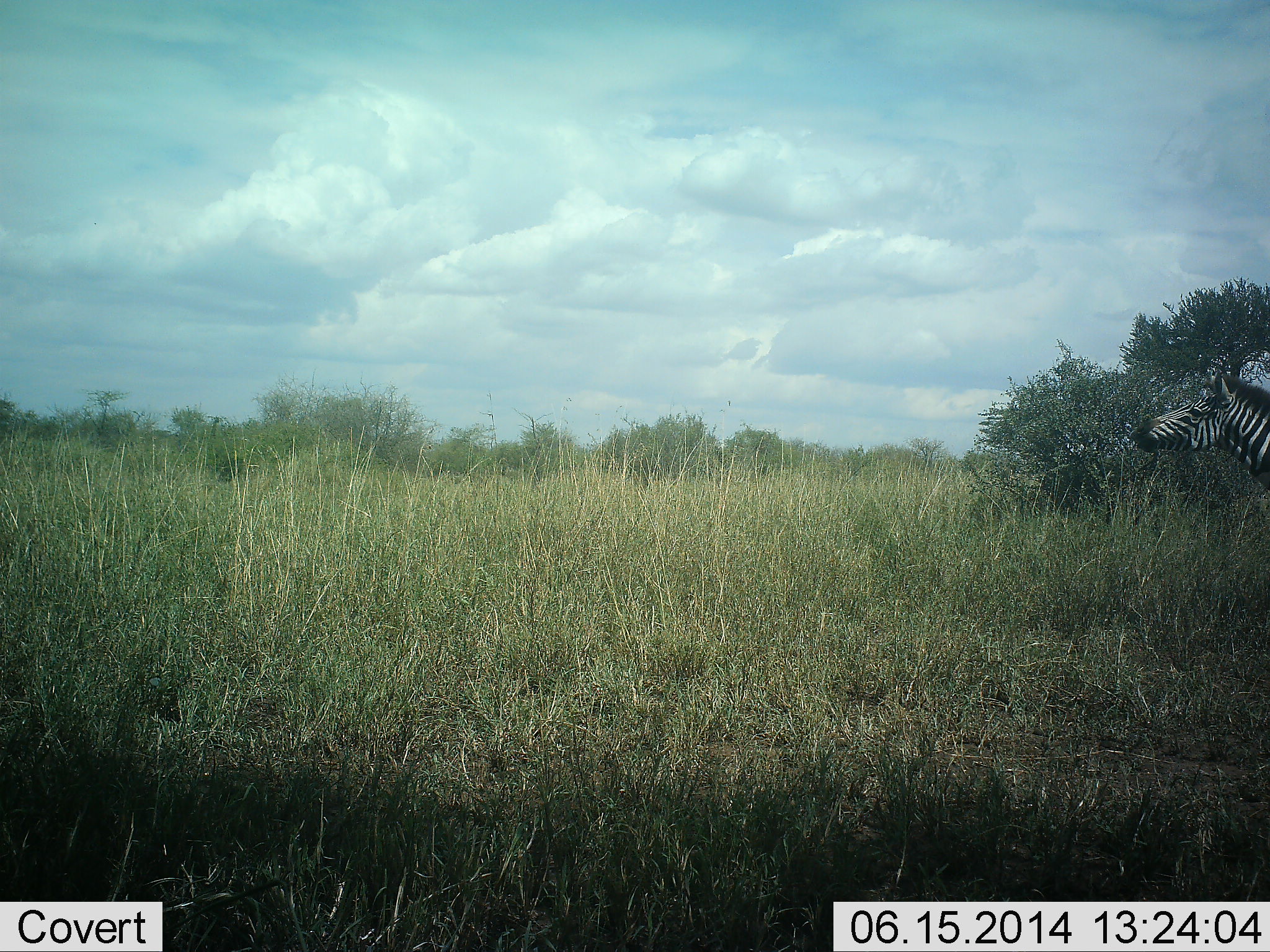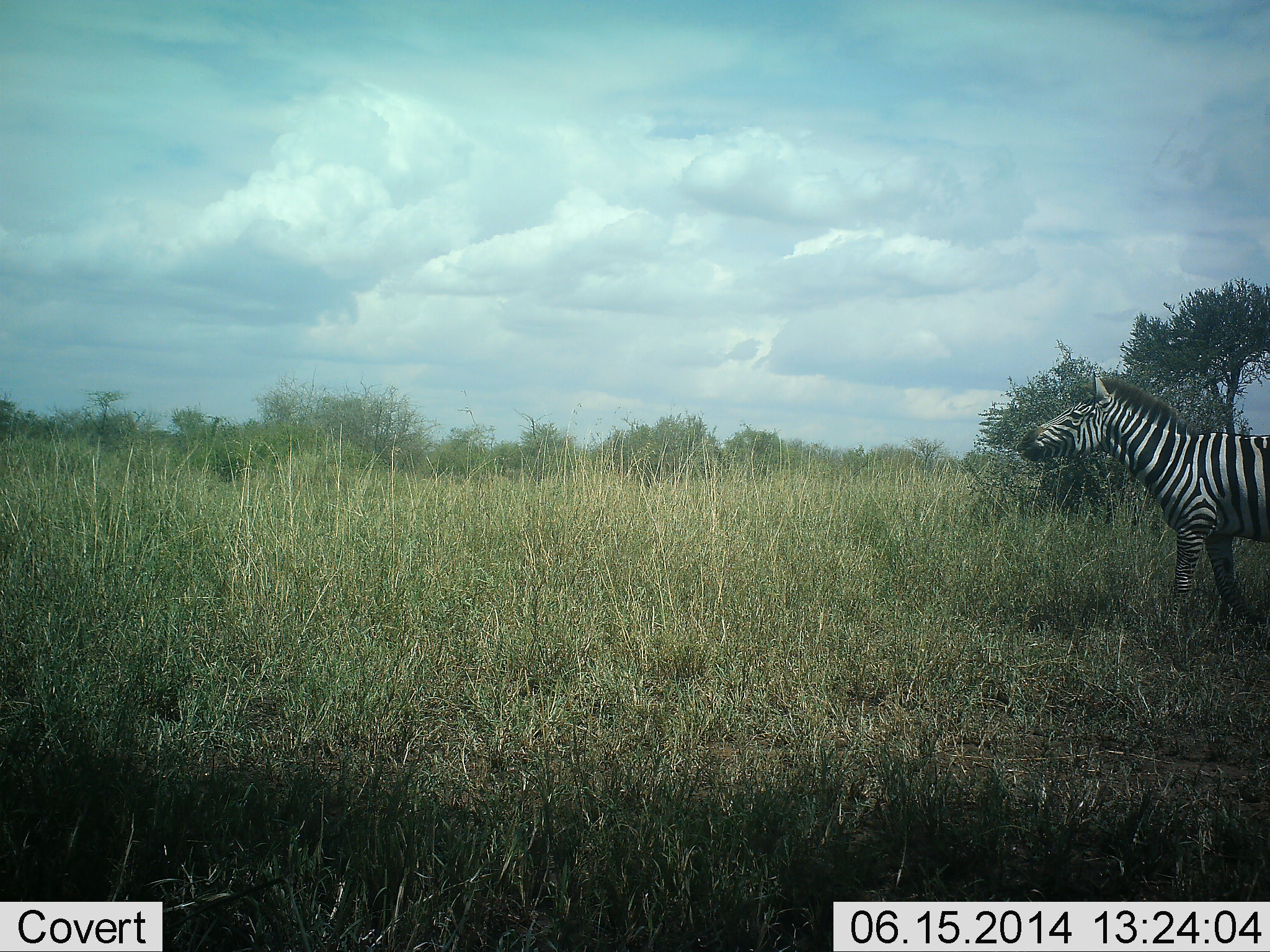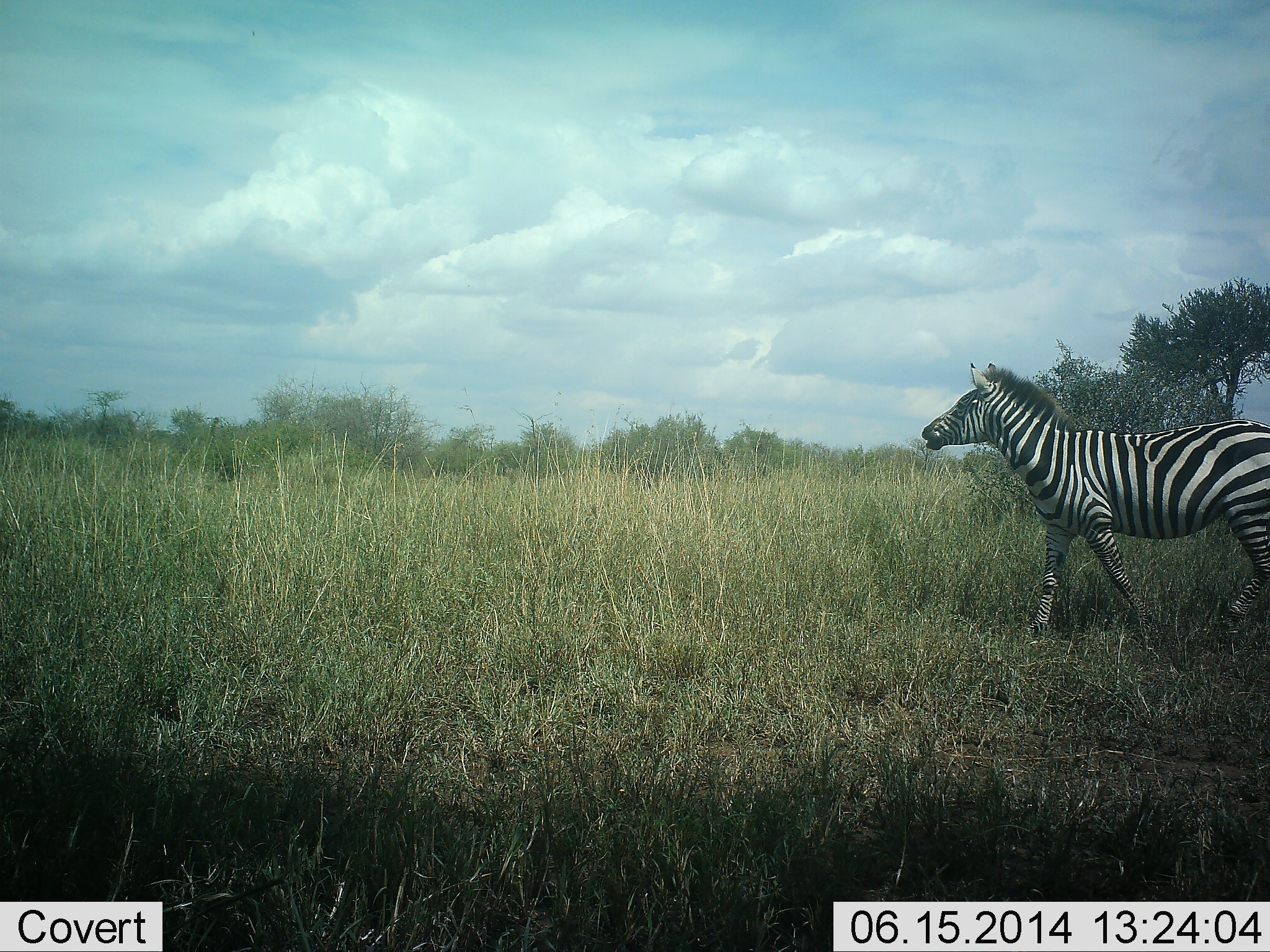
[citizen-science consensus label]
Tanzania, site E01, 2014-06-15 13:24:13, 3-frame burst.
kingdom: Animalia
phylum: Chordata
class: Mammalia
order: Perissodactyla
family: Equidae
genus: Equus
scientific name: Equus quagga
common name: plains zebra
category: zebra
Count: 1.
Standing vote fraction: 10%.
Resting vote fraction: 0%.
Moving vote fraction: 90%.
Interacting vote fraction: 0%.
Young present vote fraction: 0%.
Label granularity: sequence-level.